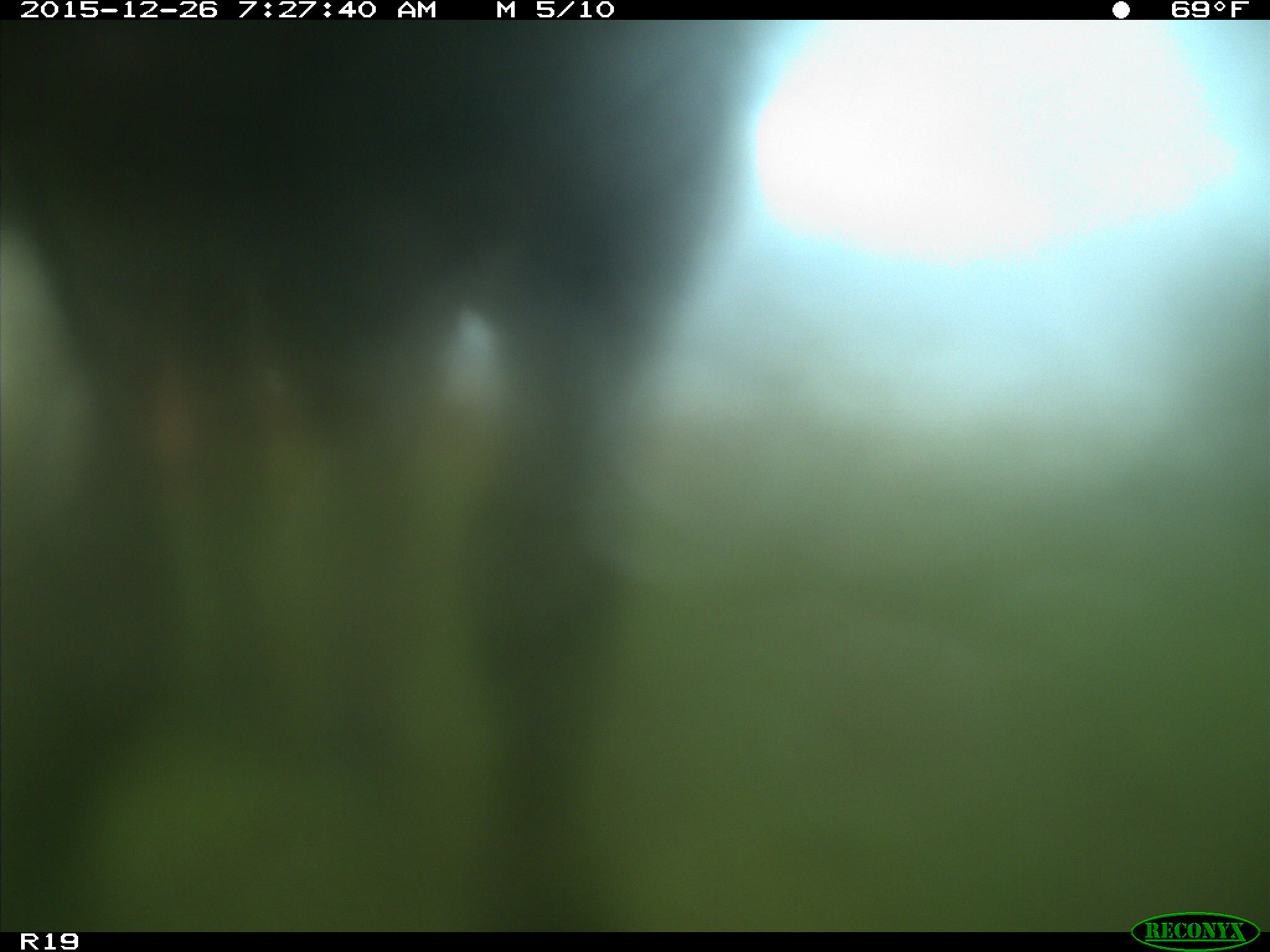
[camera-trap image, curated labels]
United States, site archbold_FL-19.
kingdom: Animalia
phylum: Chordata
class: Mammalia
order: Artiodactyla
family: Bovidae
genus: Bos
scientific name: Bos taurus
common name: domestic cow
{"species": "Bos taurus (domestic cow)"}